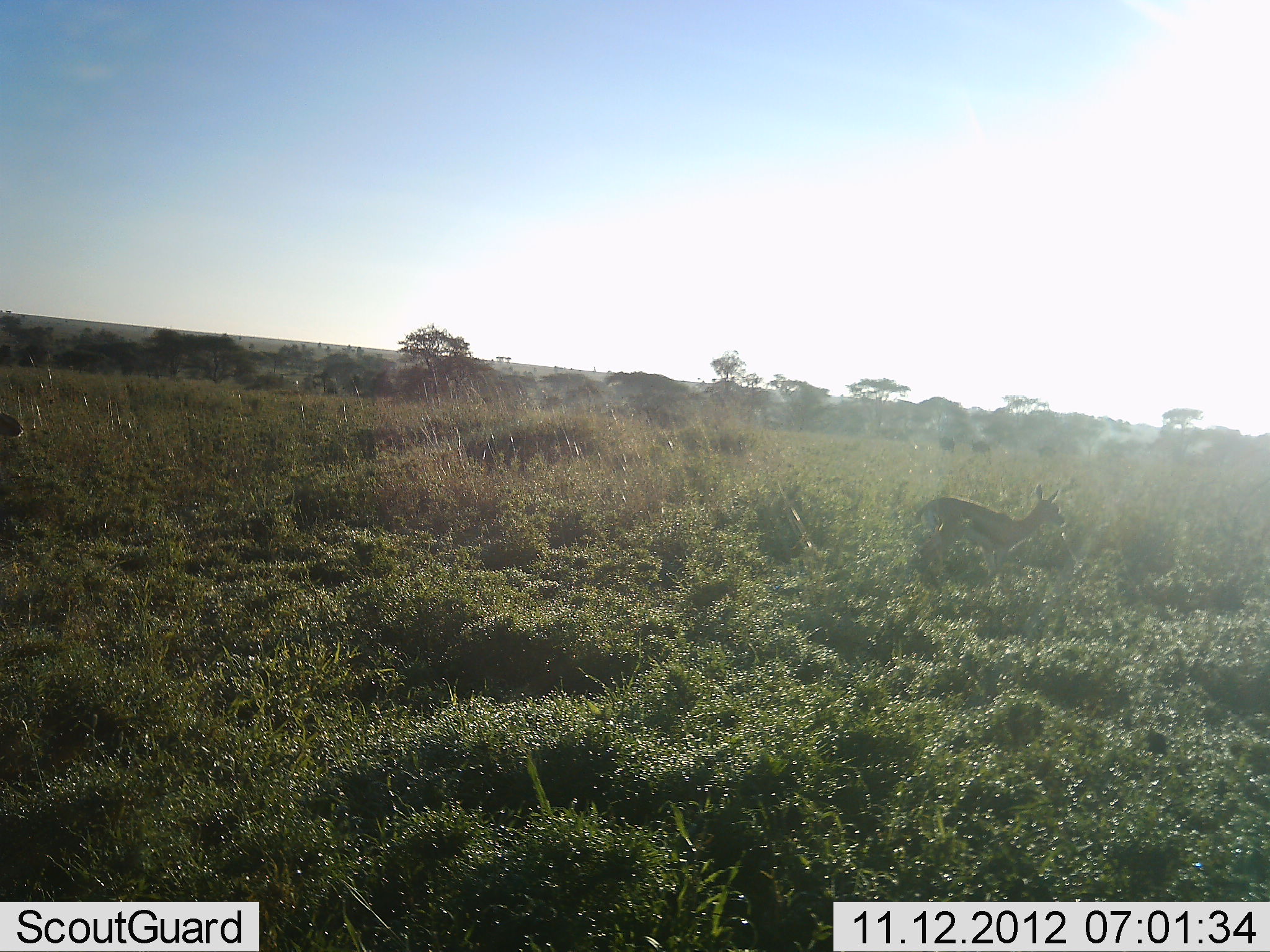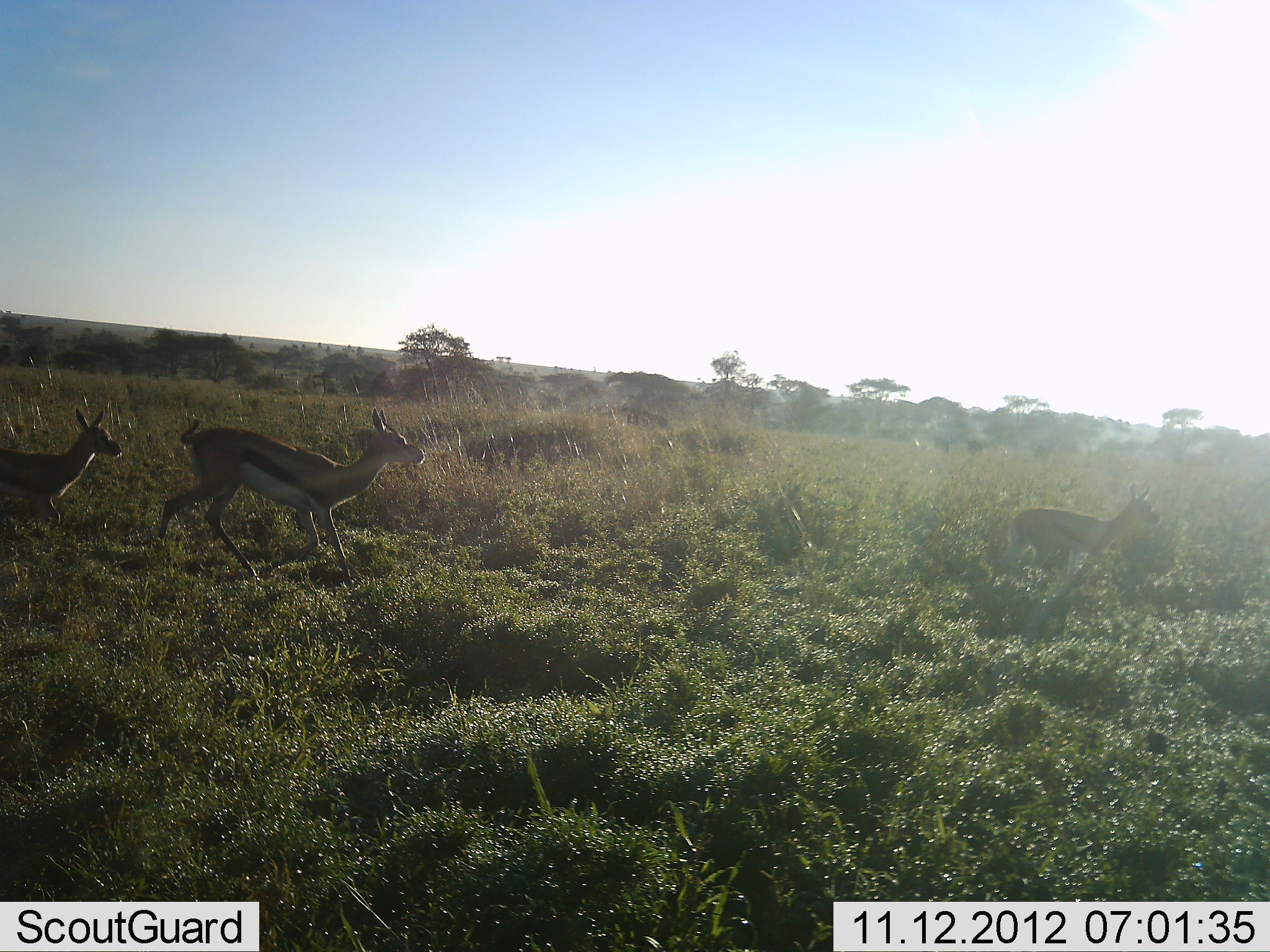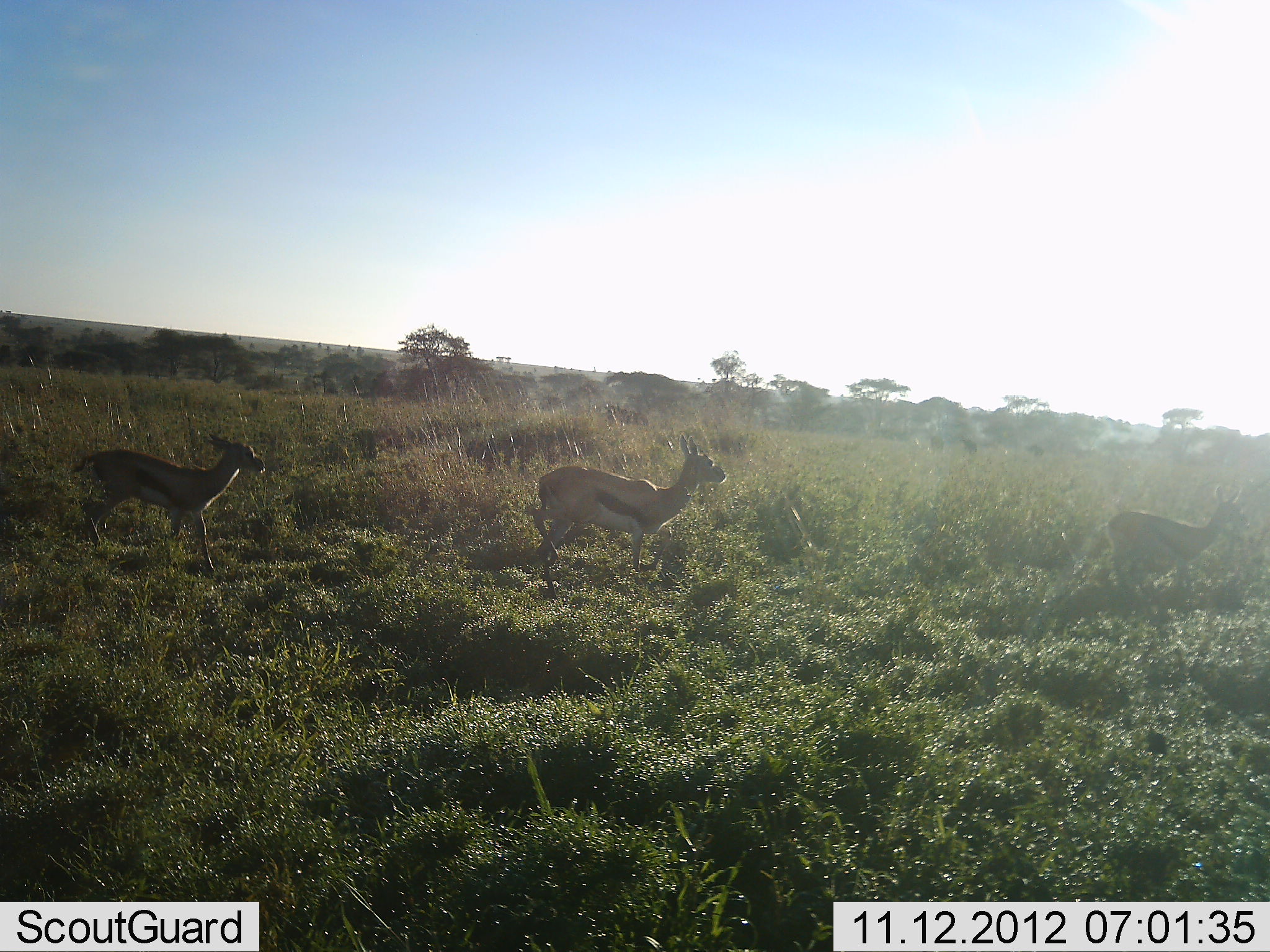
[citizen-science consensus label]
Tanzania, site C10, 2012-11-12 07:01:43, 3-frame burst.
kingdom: Animalia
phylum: Chordata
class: Mammalia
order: Artiodactyla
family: Bovidae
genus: Eudorcas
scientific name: Eudorcas thomsonii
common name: thomson's gazelle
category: gazellethomsons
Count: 3.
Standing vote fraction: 0%.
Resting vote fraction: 0%.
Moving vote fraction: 100%.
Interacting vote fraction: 0%.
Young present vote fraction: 15%.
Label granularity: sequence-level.